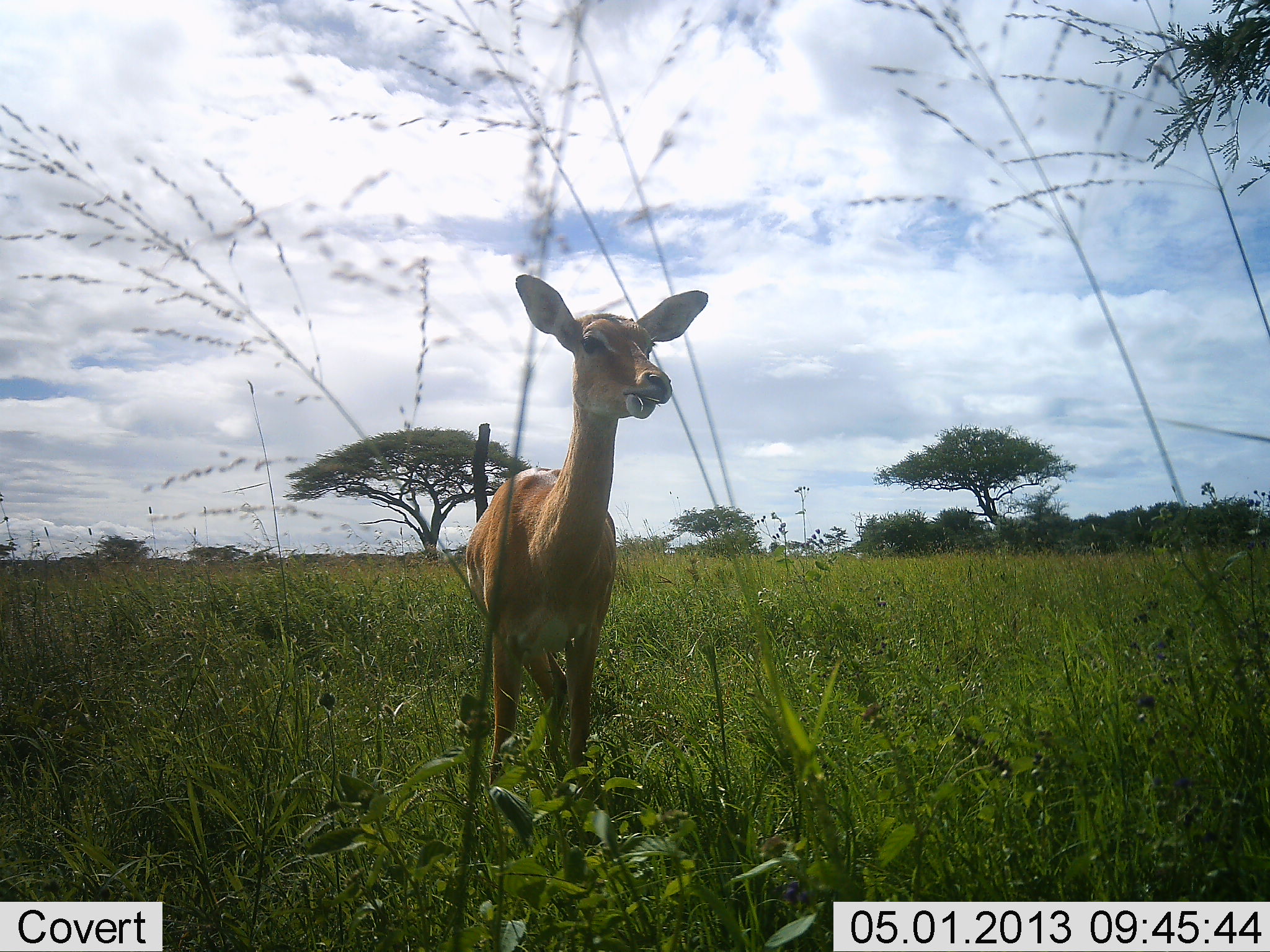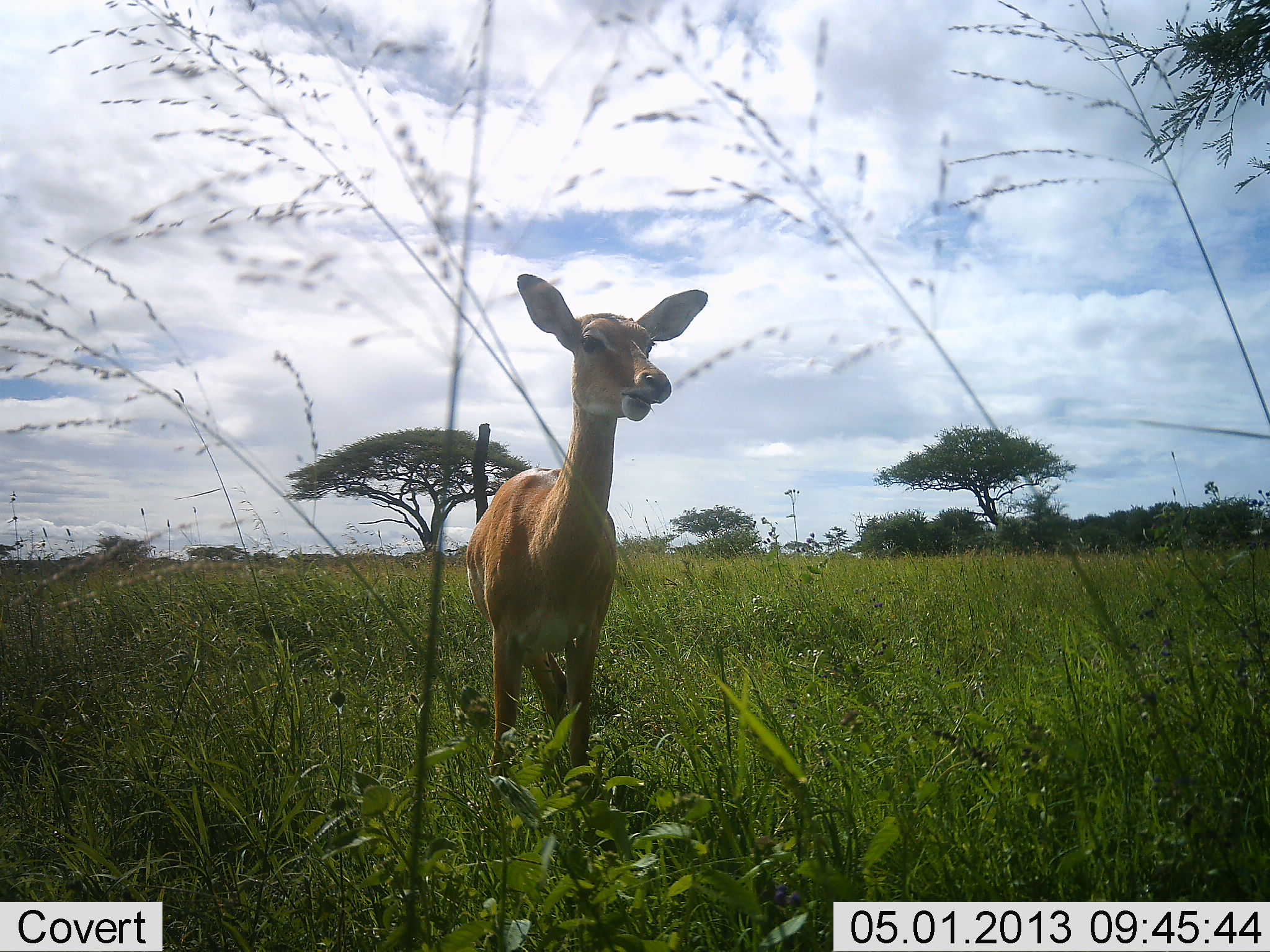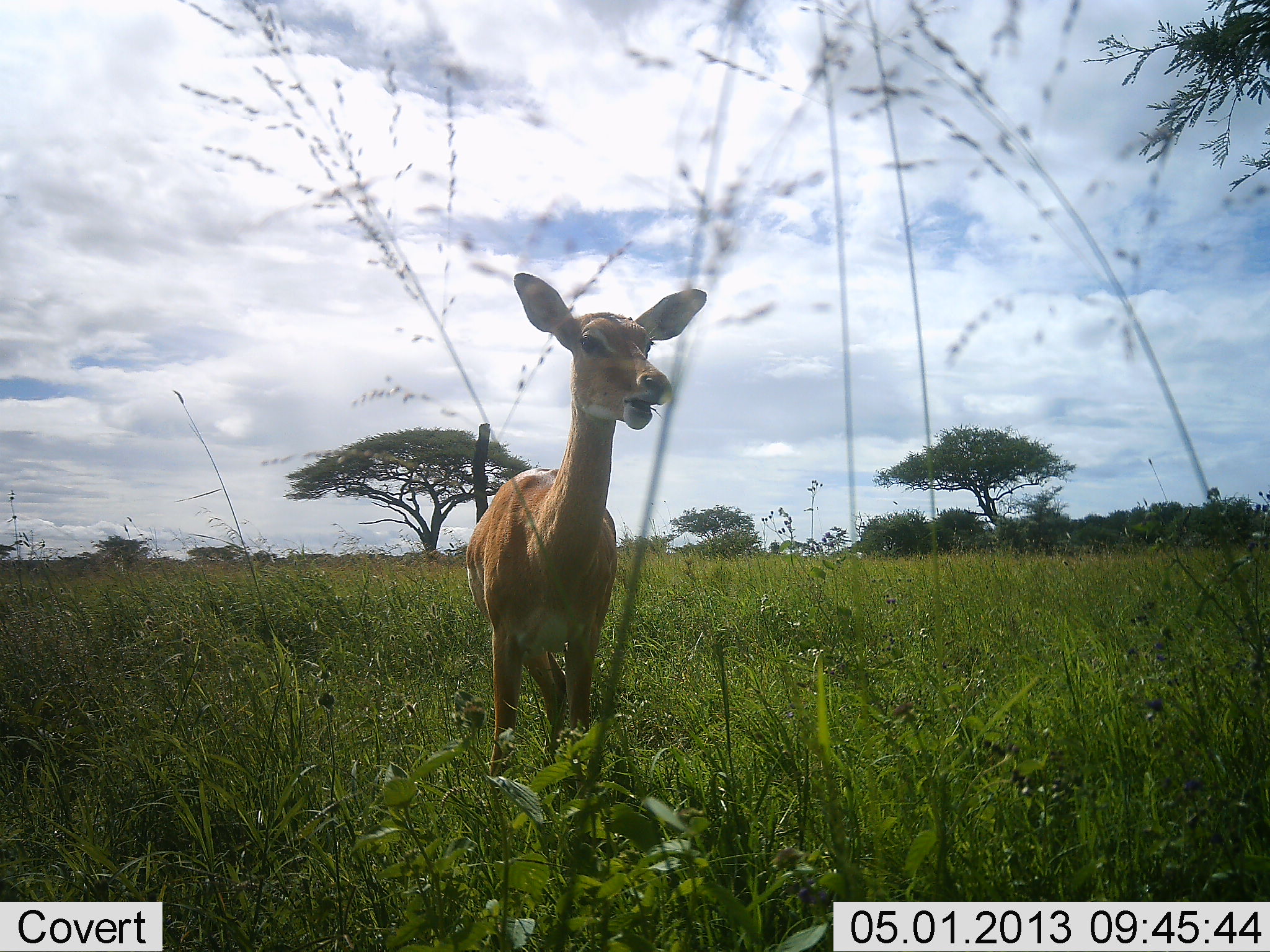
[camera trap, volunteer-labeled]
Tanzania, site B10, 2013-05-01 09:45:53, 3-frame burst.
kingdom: Animalia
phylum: Chordata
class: Mammalia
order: Artiodactyla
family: Bovidae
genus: Aepyceros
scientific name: Aepyceros melampus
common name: impala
Impala (Aepyceros melampus), count 1. Behavior (volunteer vote fractions): standing 60%, resting 0%, moving 0%, interacting 0%. Young present (vote fraction): 0%. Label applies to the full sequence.